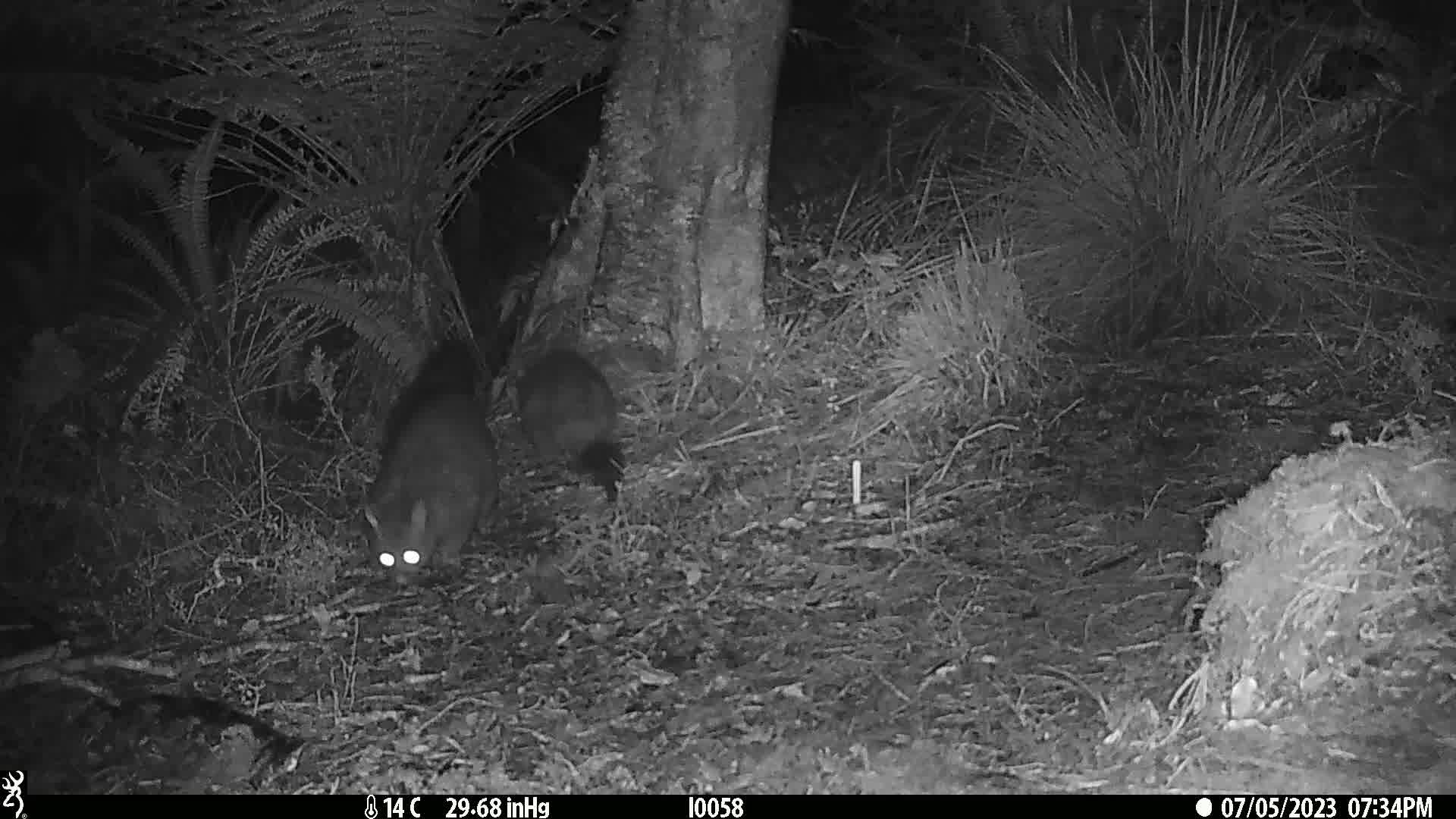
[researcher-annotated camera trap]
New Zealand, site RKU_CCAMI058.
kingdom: Animalia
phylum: Chordata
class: Mammalia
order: Diprotodontia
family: Phalangeridae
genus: Trichosurus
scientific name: Trichosurus vulpecula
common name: common brushtail possum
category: possum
Possum (common brushtail possum) (Trichosurus vulpecula).